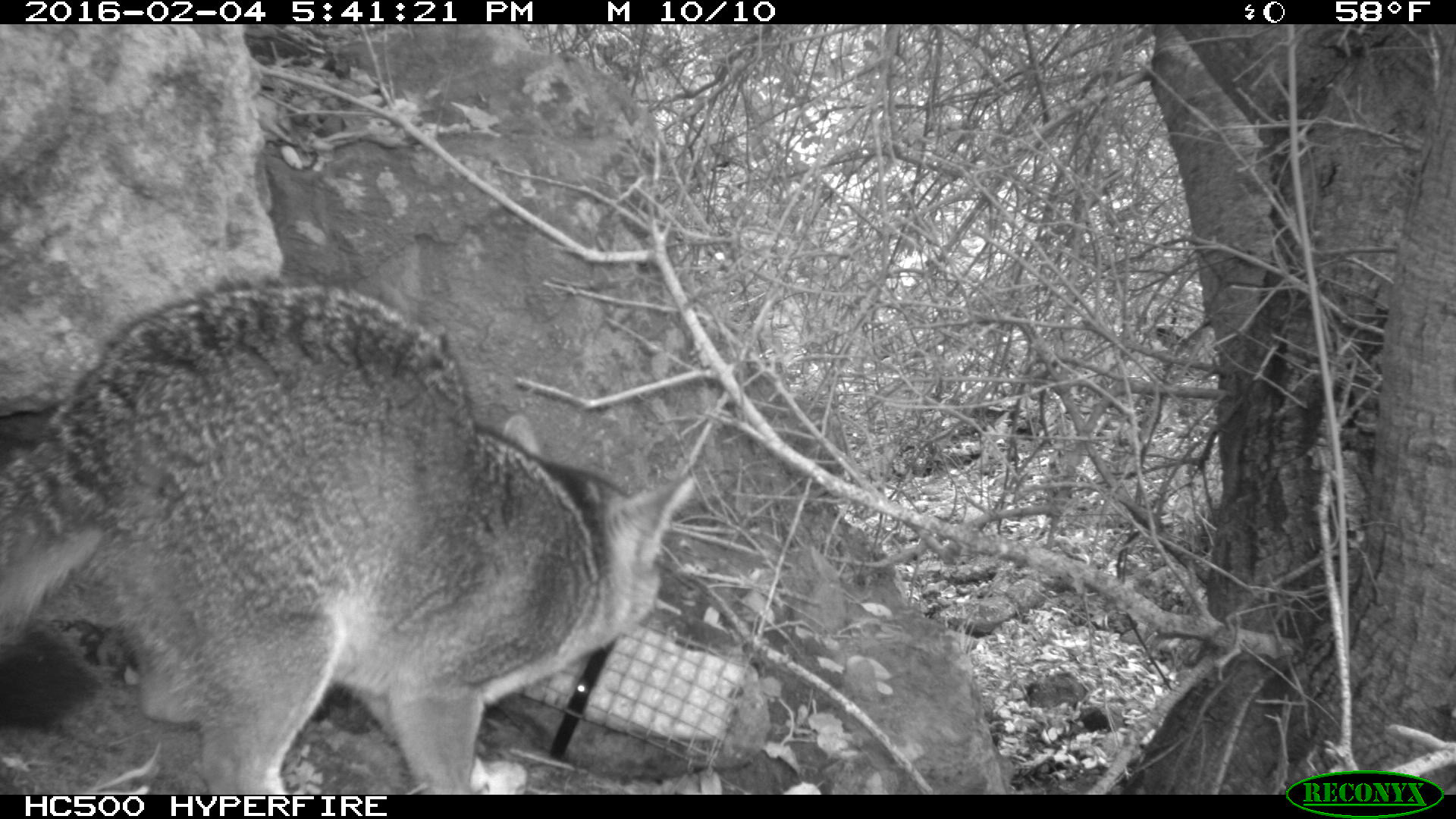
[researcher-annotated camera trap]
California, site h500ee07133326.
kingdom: Animalia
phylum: Chordata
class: Mammalia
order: Carnivora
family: Canidae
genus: Urocyon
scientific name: Urocyon littoralis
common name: island fox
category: fox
Fox (island fox) (Urocyon littoralis).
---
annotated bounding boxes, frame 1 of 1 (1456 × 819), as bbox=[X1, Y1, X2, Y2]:
fox: bbox=[0, 278, 695, 795]